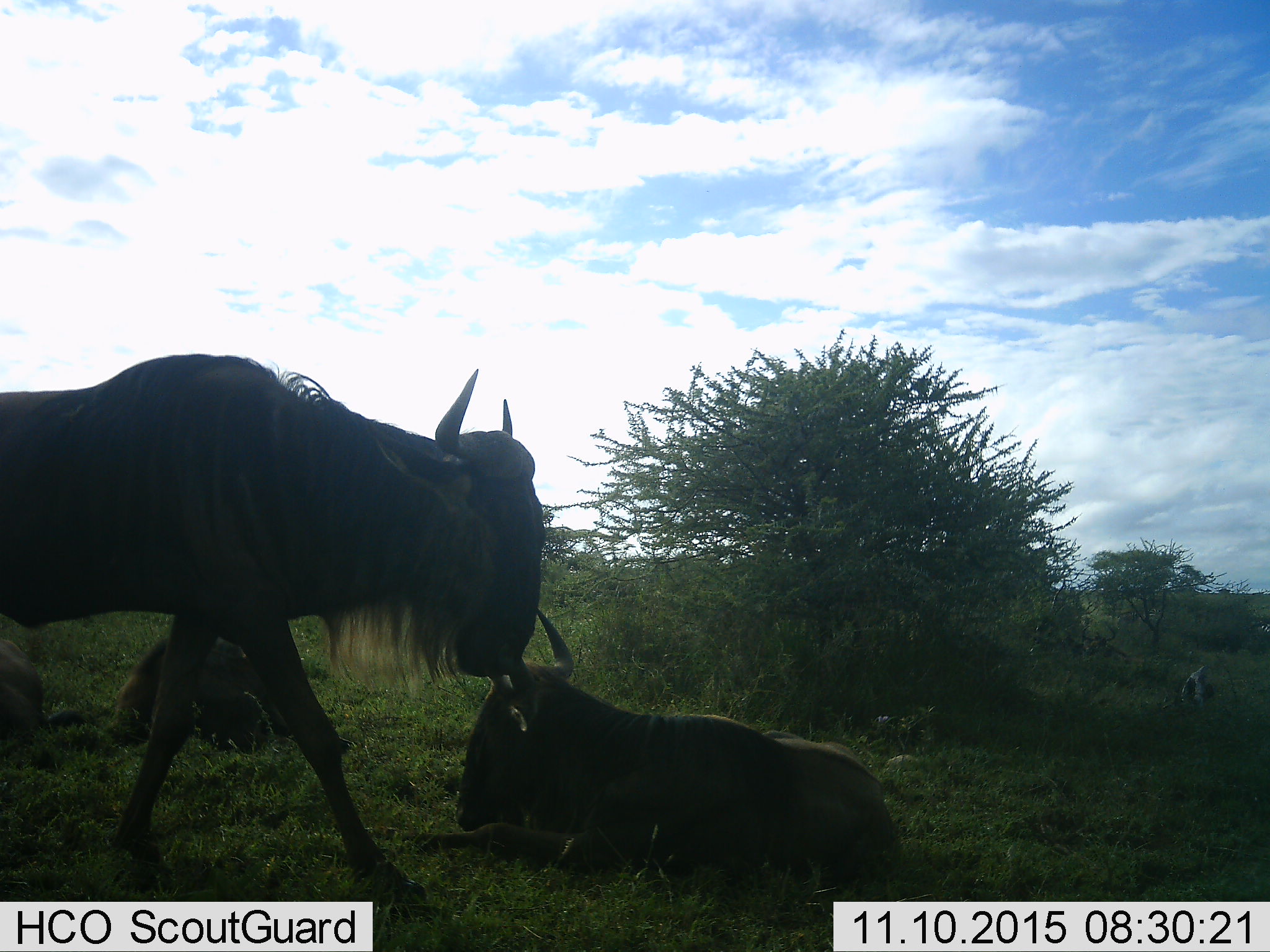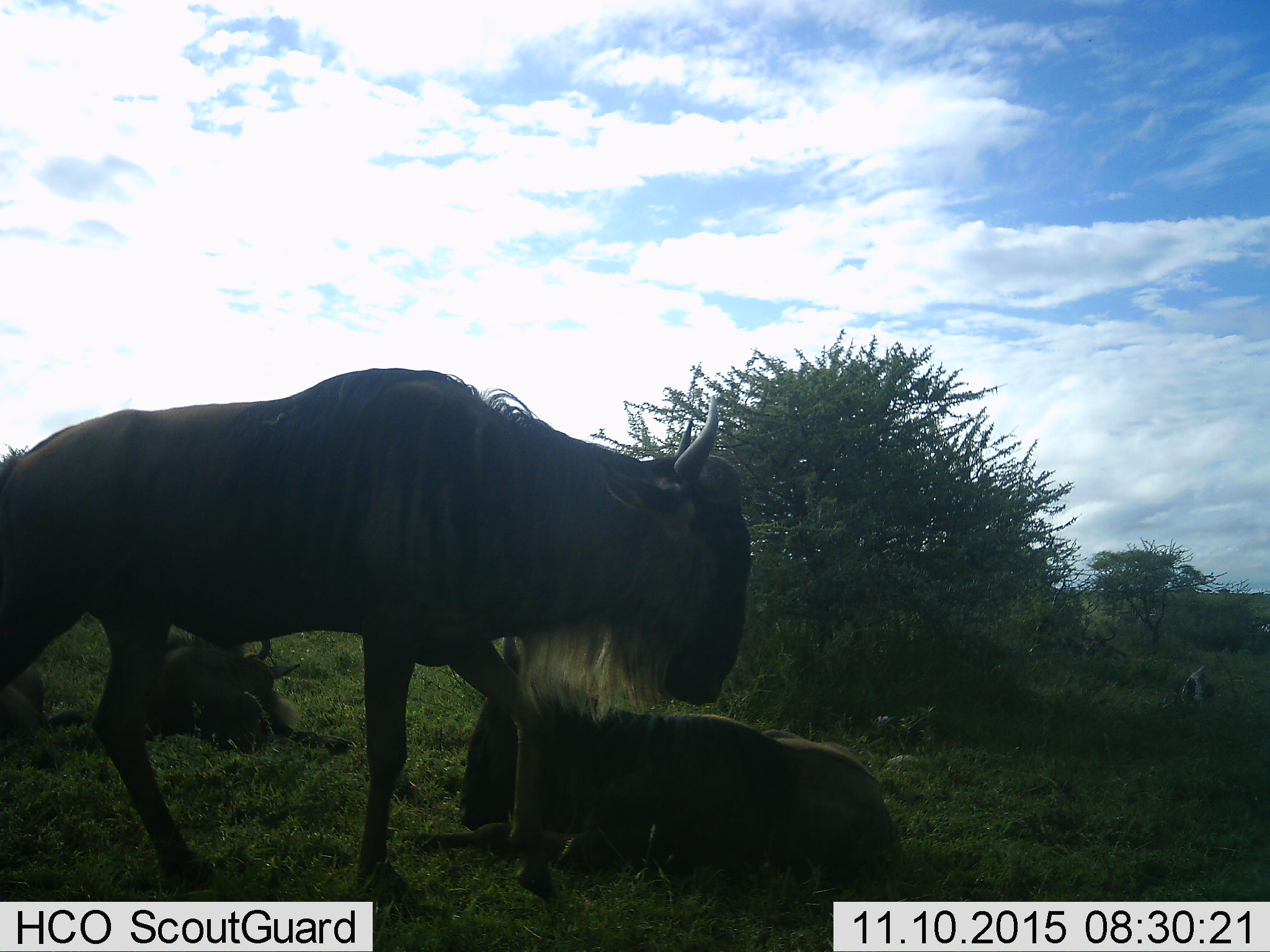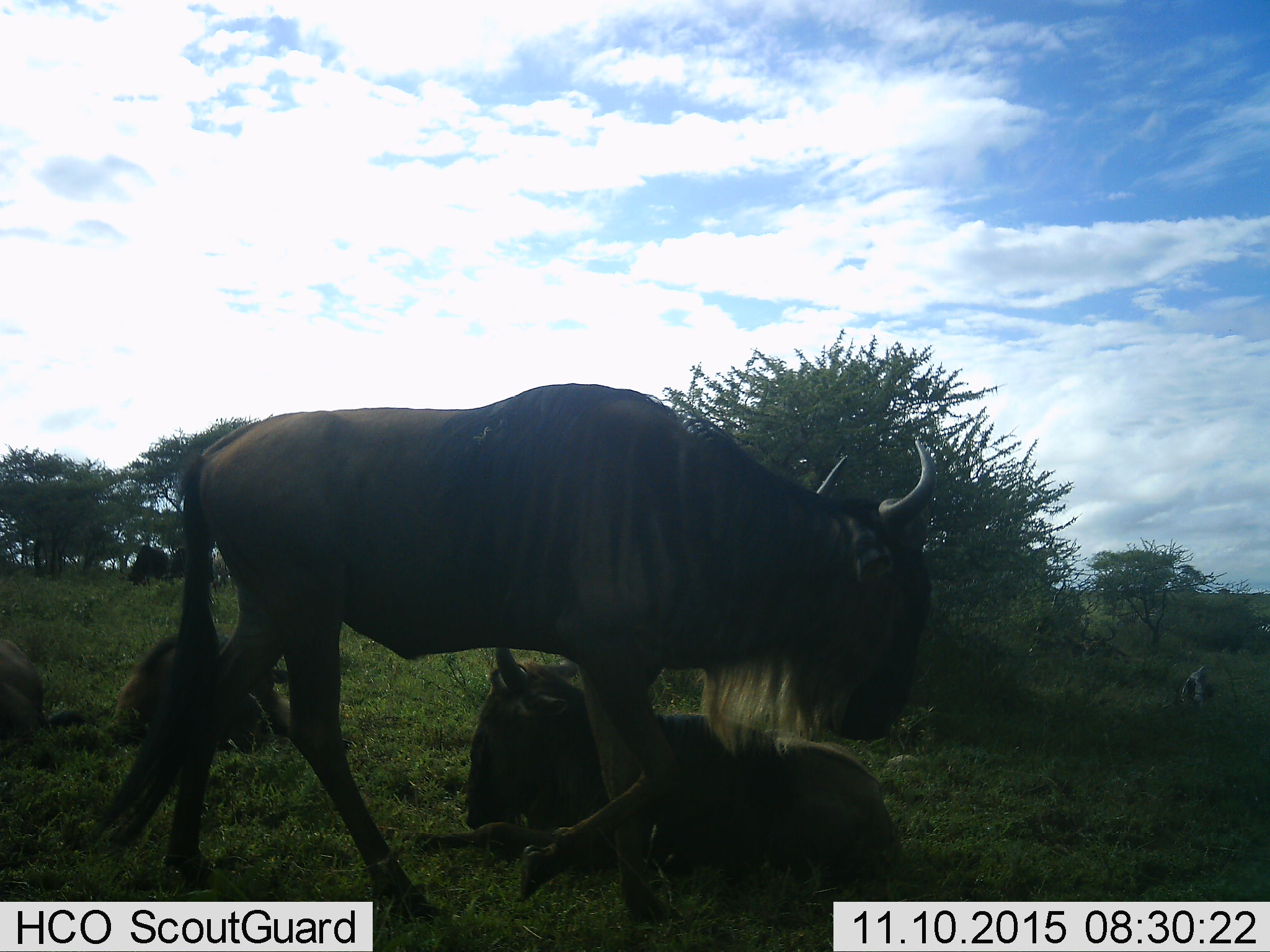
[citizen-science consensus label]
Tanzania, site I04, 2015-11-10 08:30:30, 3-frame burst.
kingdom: Animalia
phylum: Chordata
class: Mammalia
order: Artiodactyla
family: Bovidae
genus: Connochaetes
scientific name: Connochaetes taurinus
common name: blue wildebeest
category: wildebeest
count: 3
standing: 60%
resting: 90%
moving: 70%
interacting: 0%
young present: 40%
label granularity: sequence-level